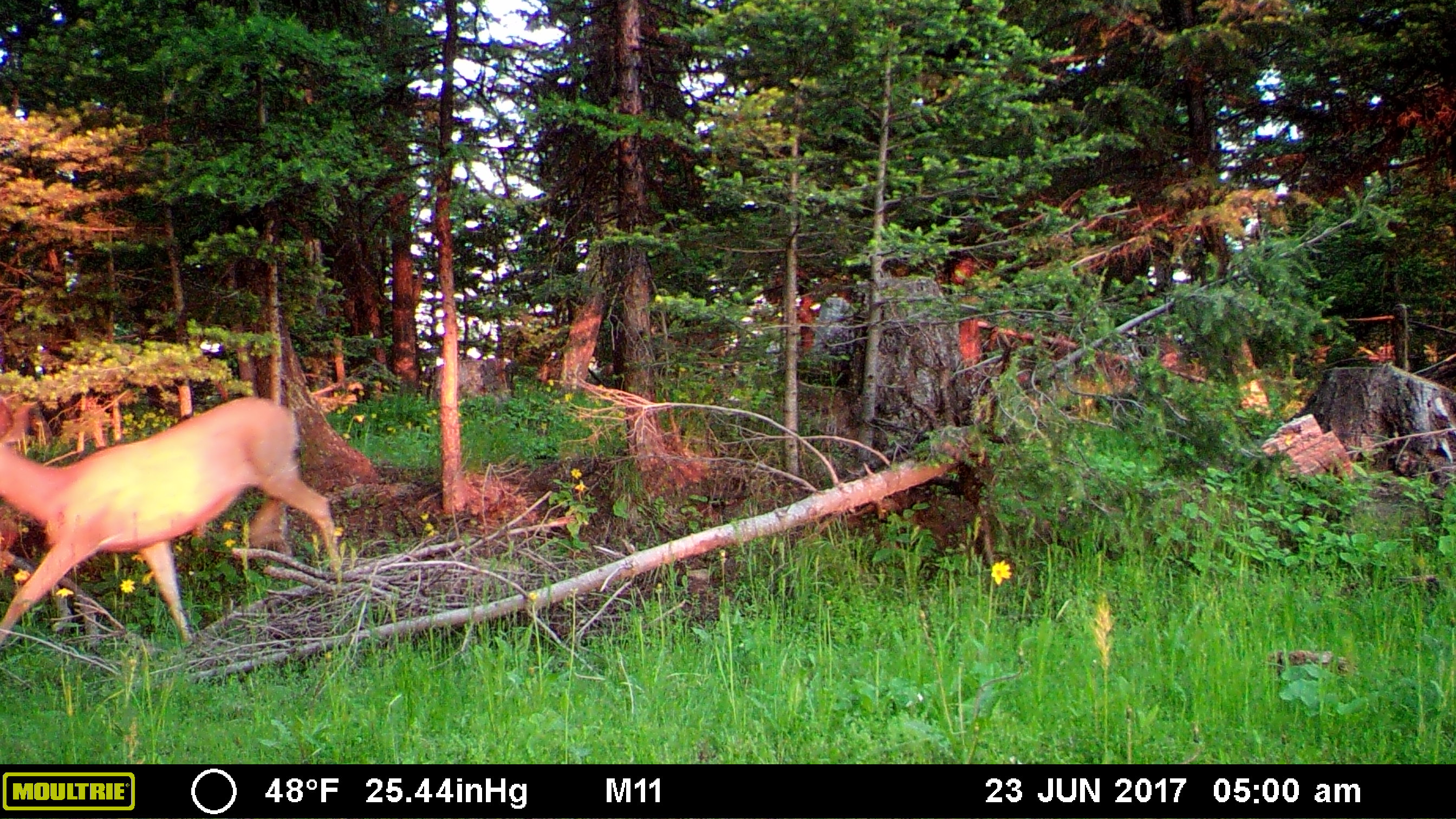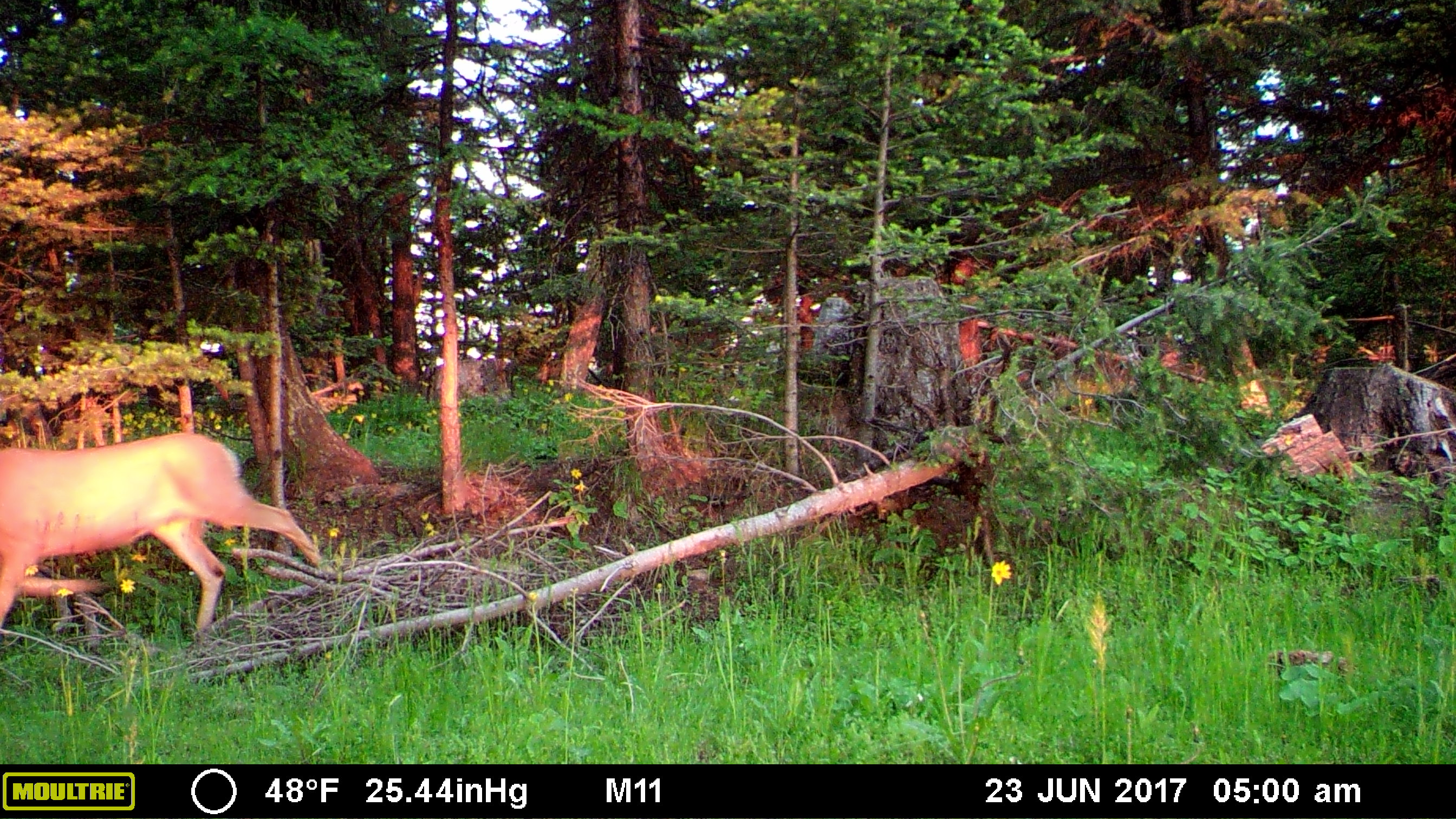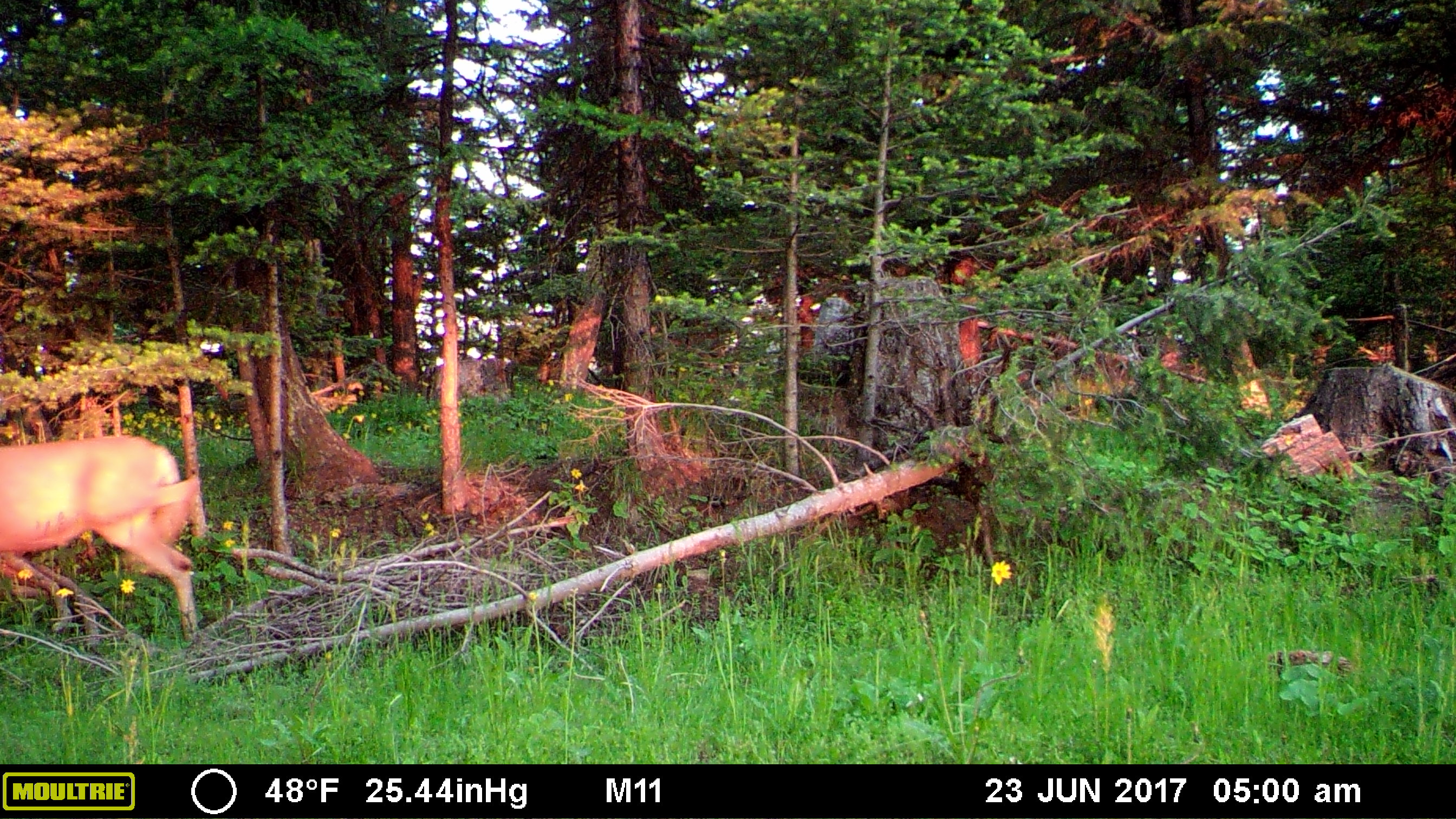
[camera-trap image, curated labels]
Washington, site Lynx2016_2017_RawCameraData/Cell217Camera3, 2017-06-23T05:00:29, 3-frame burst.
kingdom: Animalia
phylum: Chordata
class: Mammalia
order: Artiodactyla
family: Cervidae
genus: Odocoileus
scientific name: Odocoileus hemionus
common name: mule deer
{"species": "Odocoileus hemionus (mule deer)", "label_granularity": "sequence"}